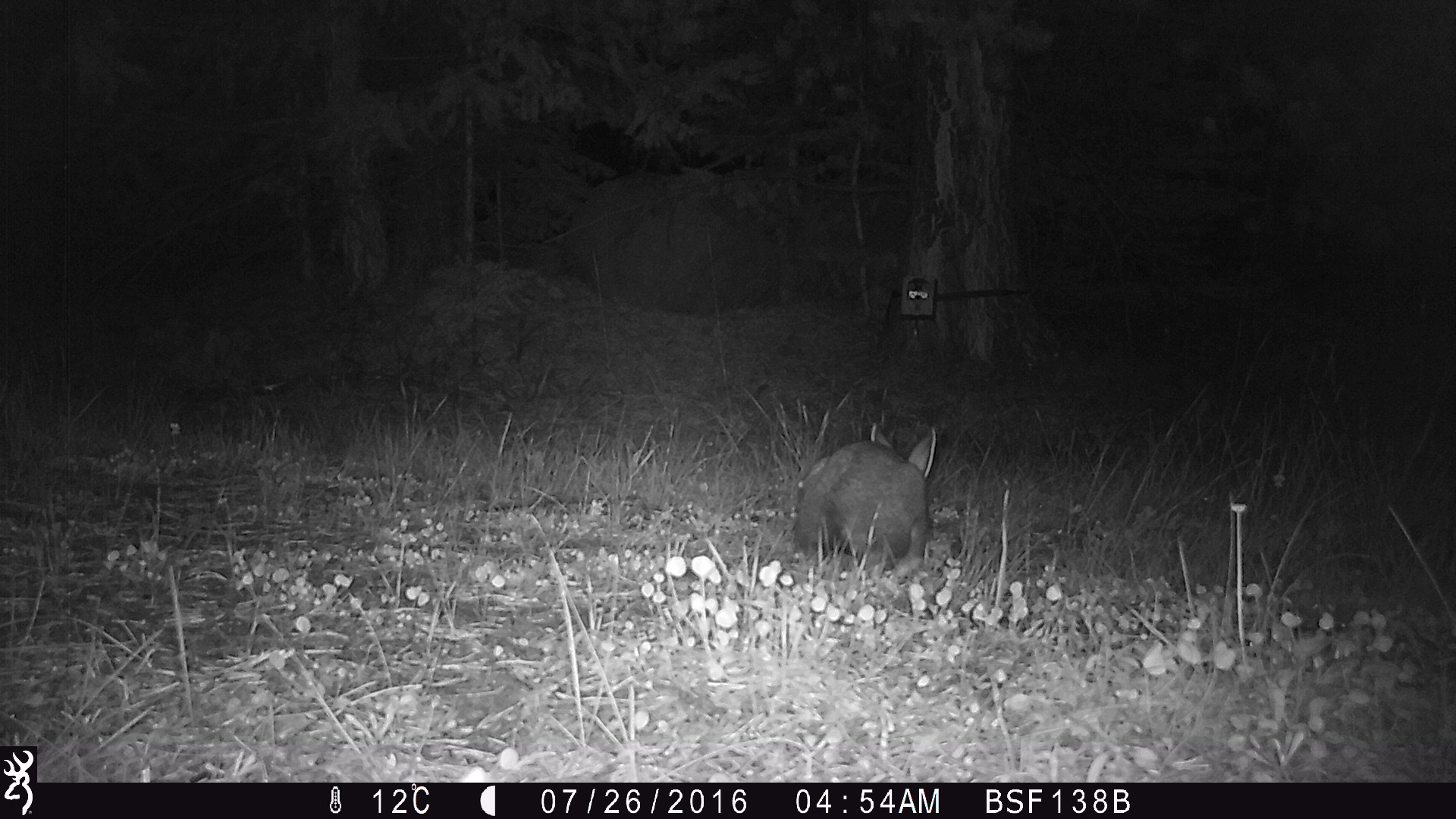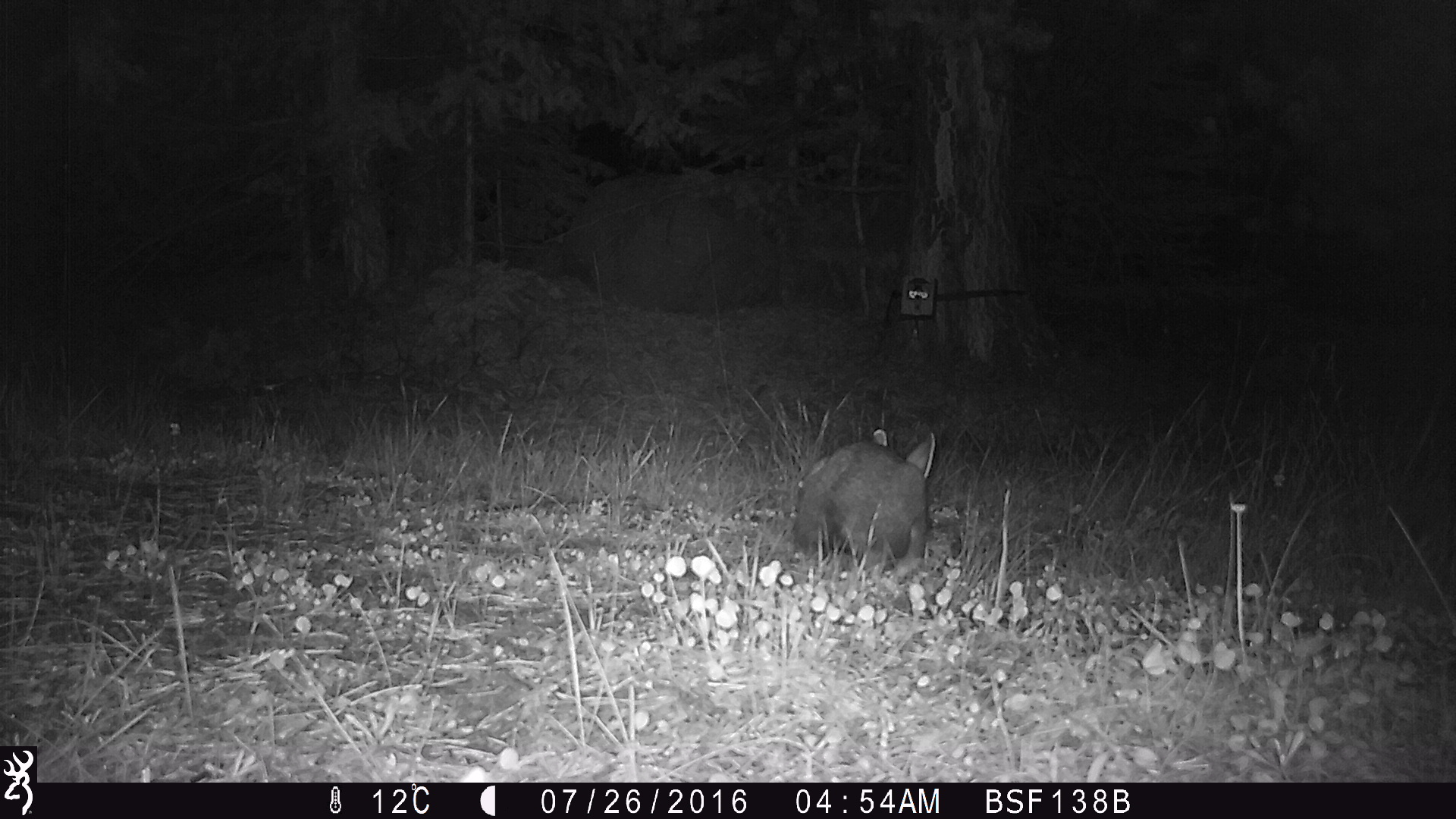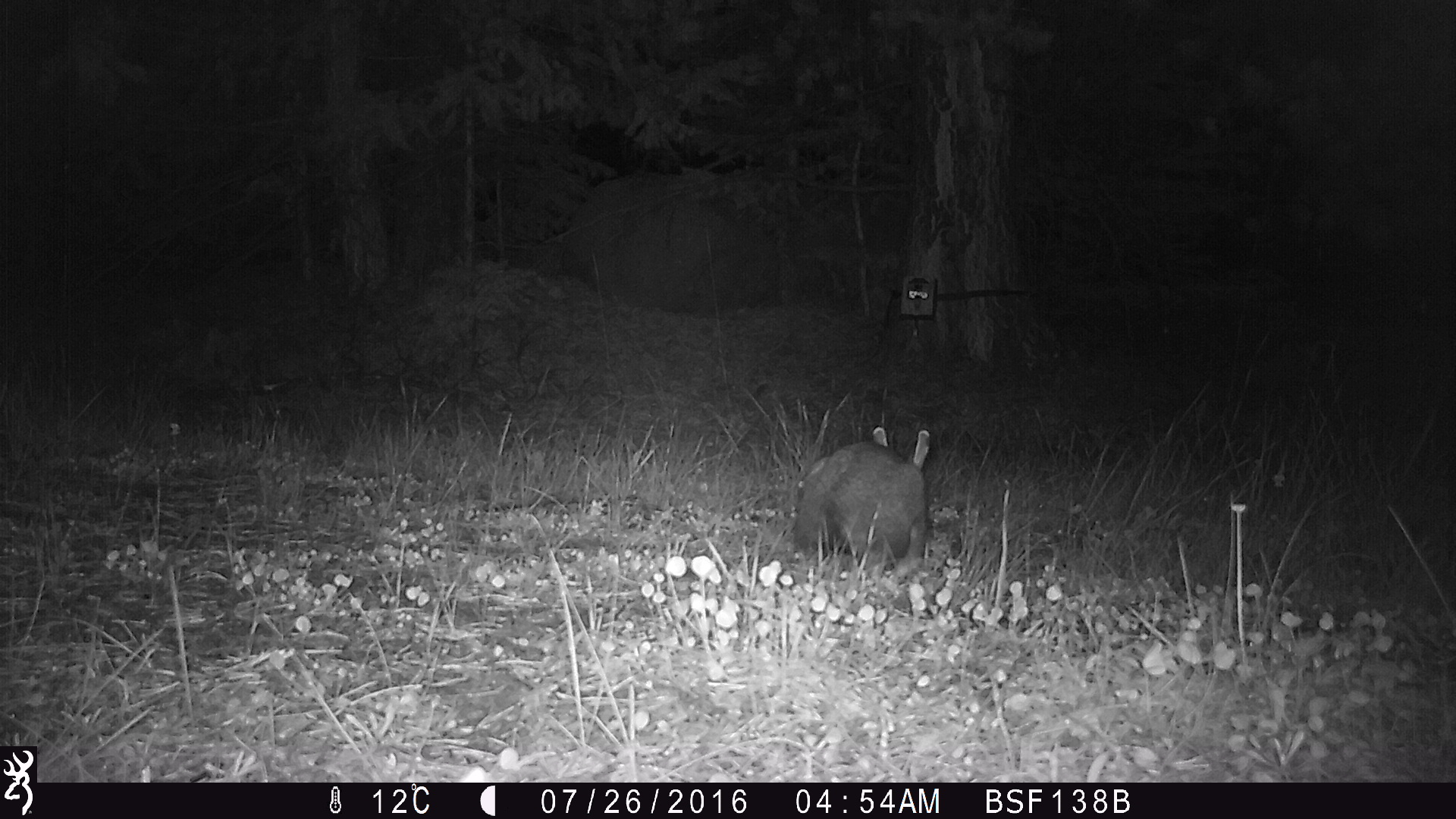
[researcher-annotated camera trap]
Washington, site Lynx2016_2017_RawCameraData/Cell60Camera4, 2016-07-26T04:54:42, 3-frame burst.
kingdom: Animalia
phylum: Chordata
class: Mammalia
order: Lagomorpha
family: Leporidae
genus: Lepus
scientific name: Lepus americanus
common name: snowshoe hare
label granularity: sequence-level